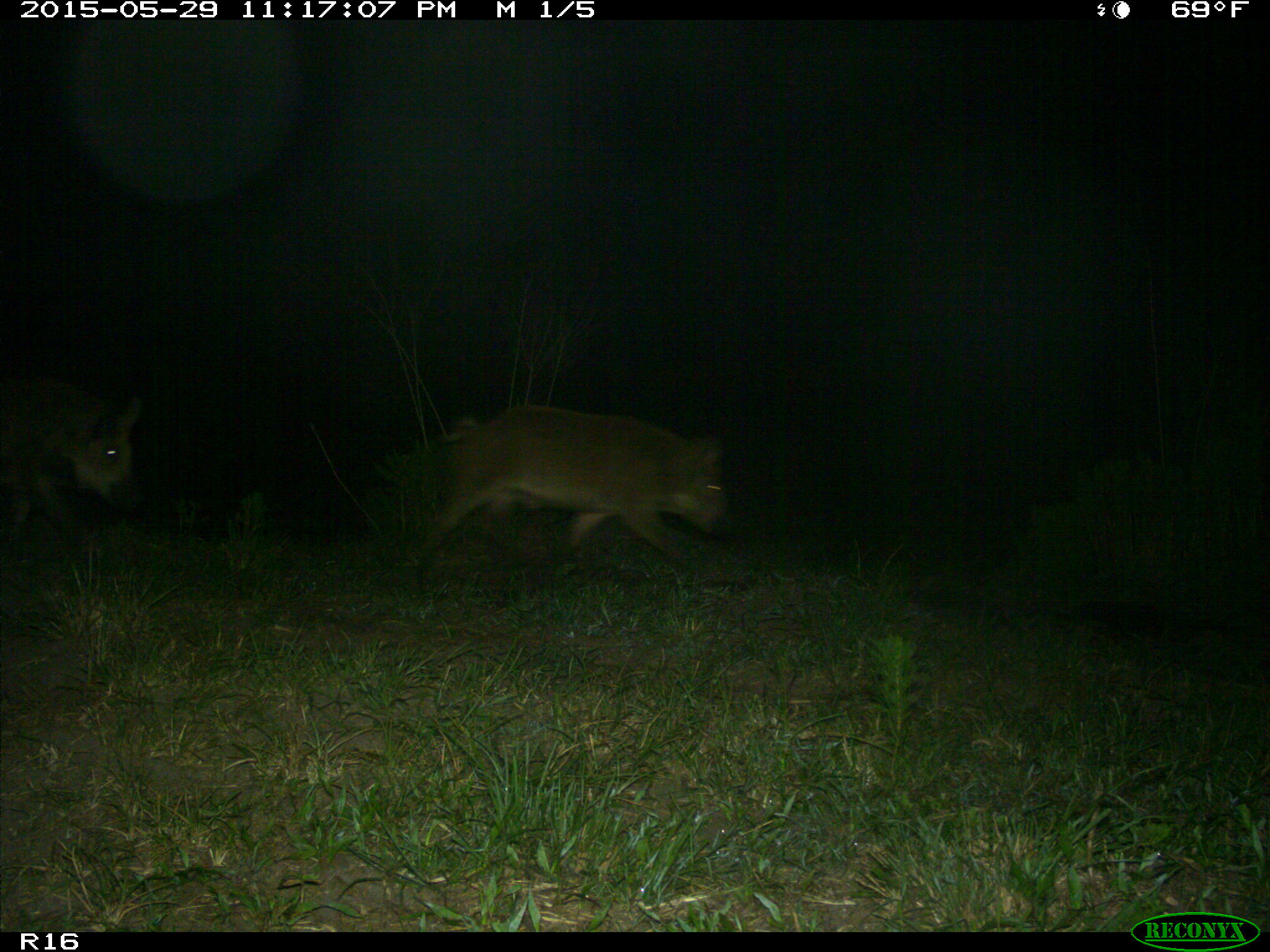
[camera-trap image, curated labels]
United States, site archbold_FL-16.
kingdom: Animalia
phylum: Chordata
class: Mammalia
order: Artiodactyla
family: Suidae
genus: Sus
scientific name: Sus scrofa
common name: wild boar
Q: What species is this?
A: Sus scrofa (wild boar).